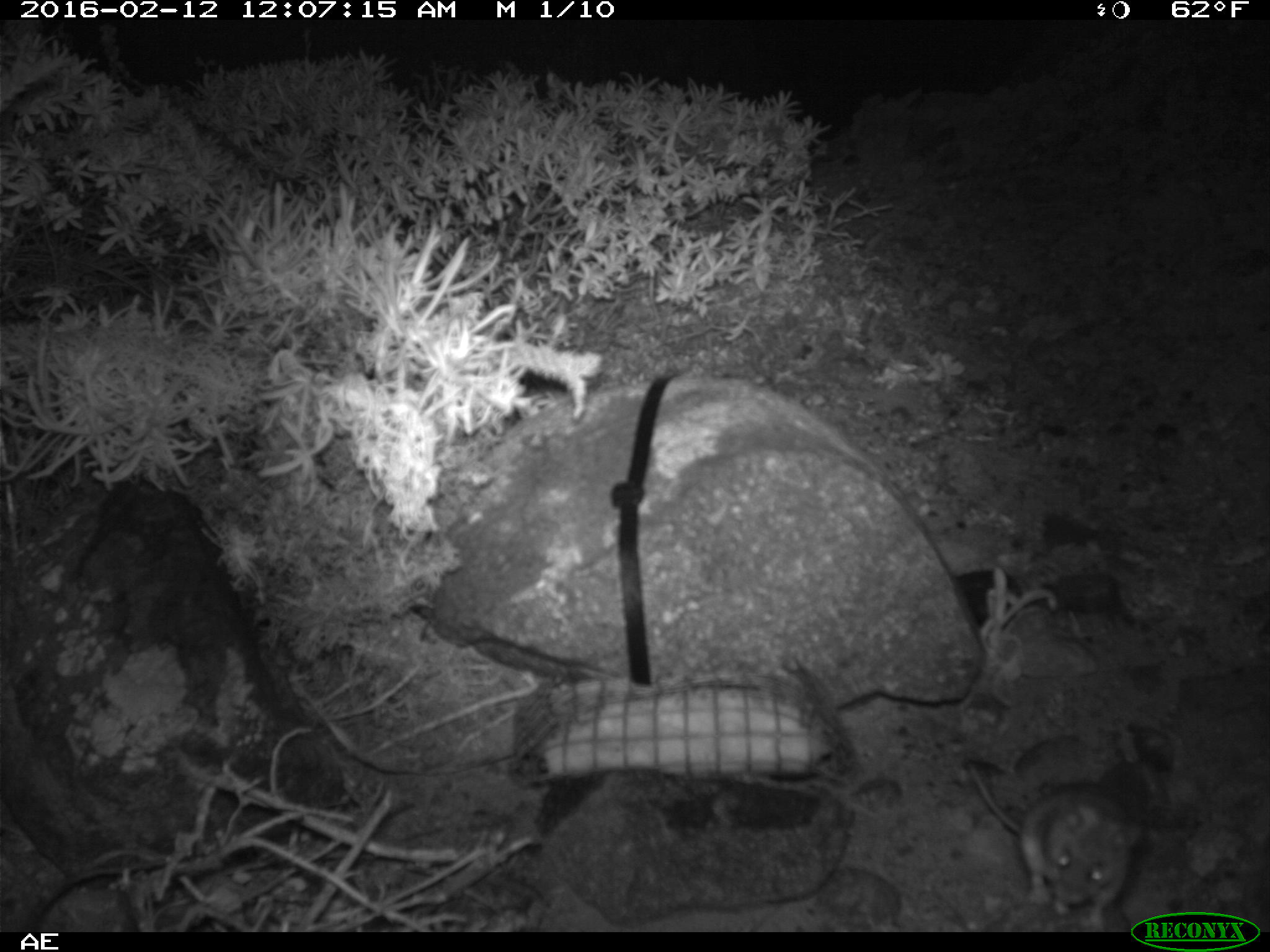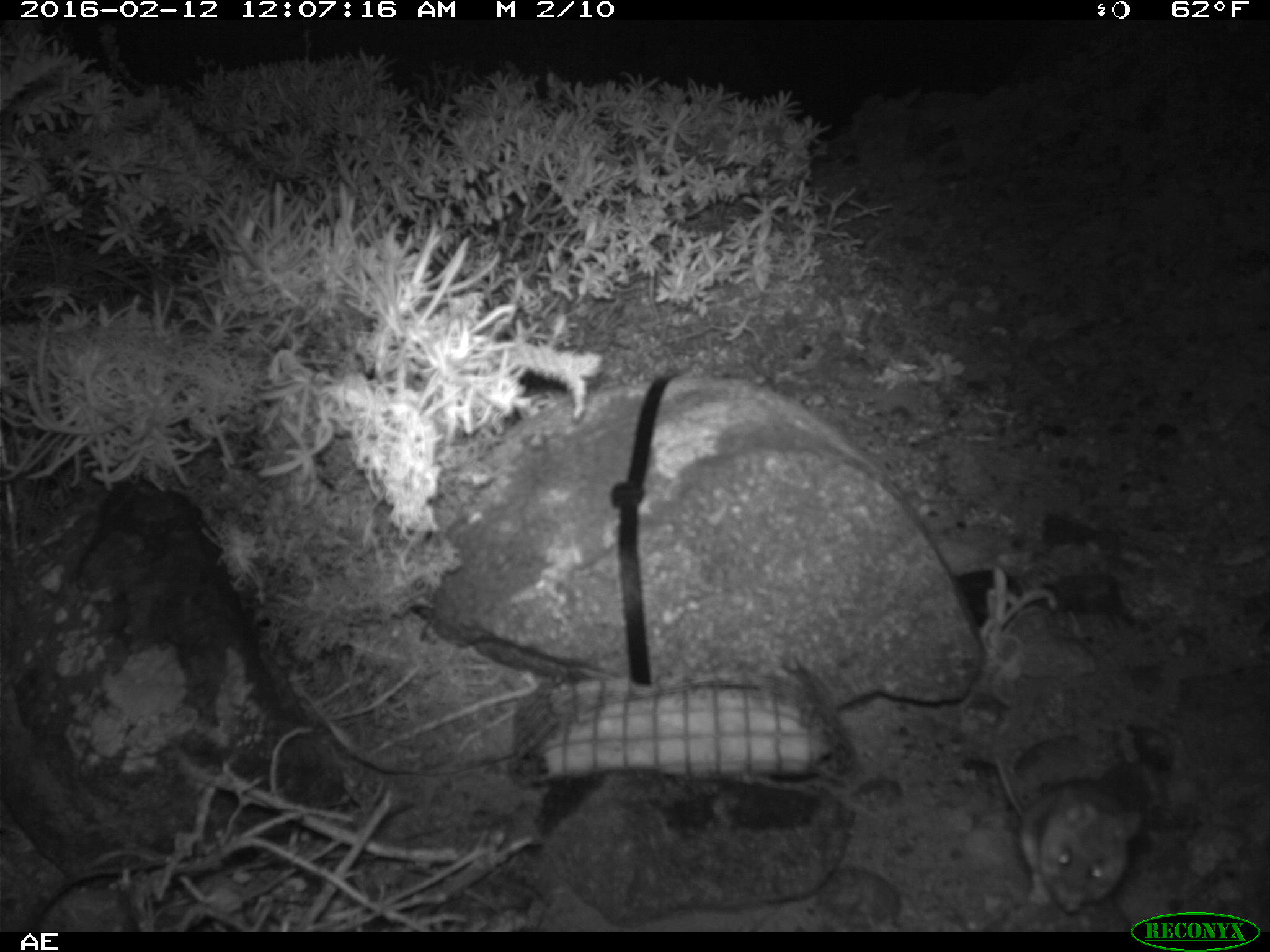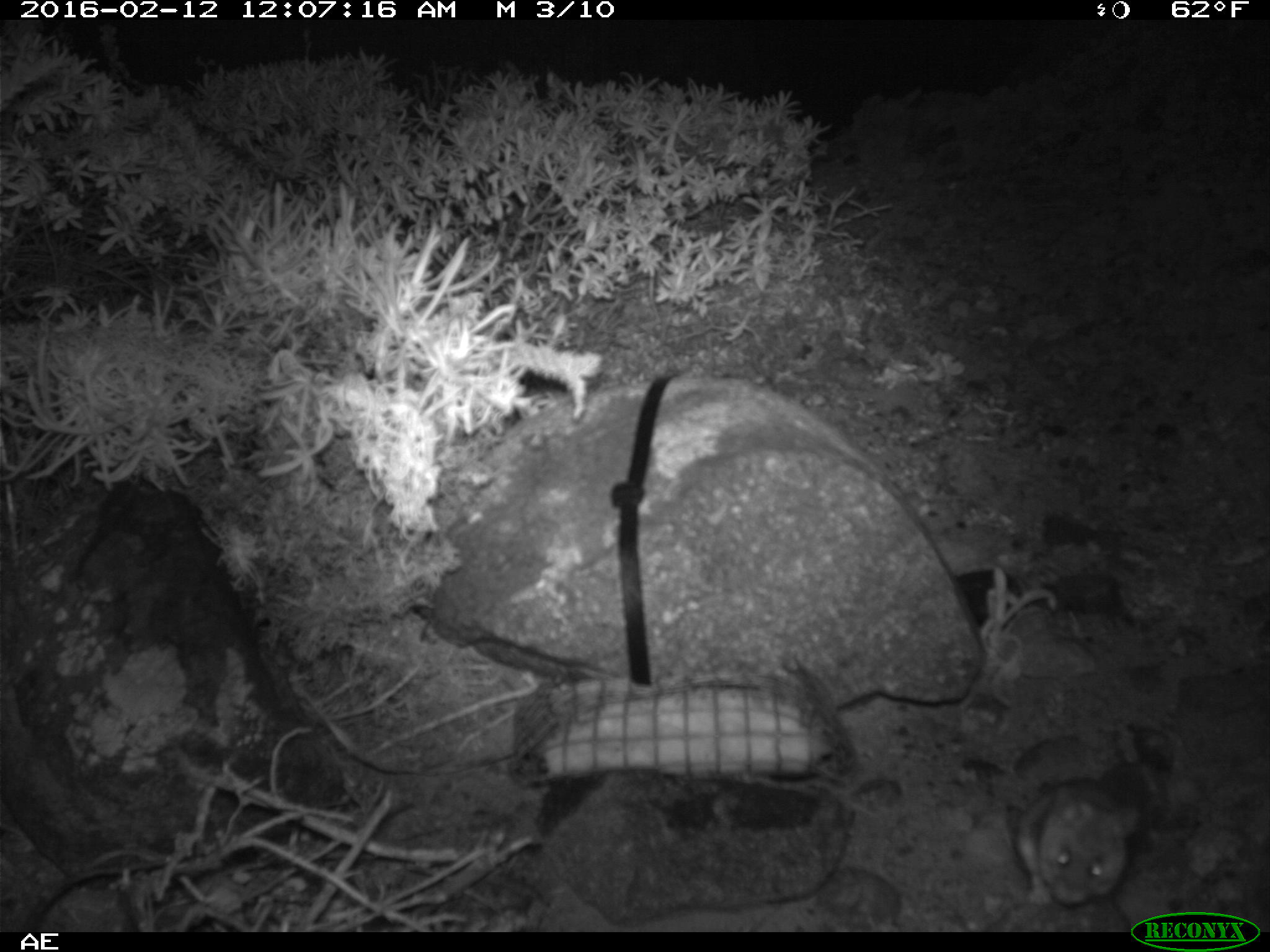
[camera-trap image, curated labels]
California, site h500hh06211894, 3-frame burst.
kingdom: Animalia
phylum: Chordata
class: Mammalia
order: Rodentia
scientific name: Rodentia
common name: rodent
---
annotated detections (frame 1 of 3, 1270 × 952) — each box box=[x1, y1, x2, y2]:
rodent: box=[966, 759, 1140, 928]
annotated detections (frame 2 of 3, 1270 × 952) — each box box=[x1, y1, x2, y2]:
rodent: box=[993, 755, 1143, 916]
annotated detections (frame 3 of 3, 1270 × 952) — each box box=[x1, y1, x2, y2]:
rodent: box=[1010, 788, 1140, 907]